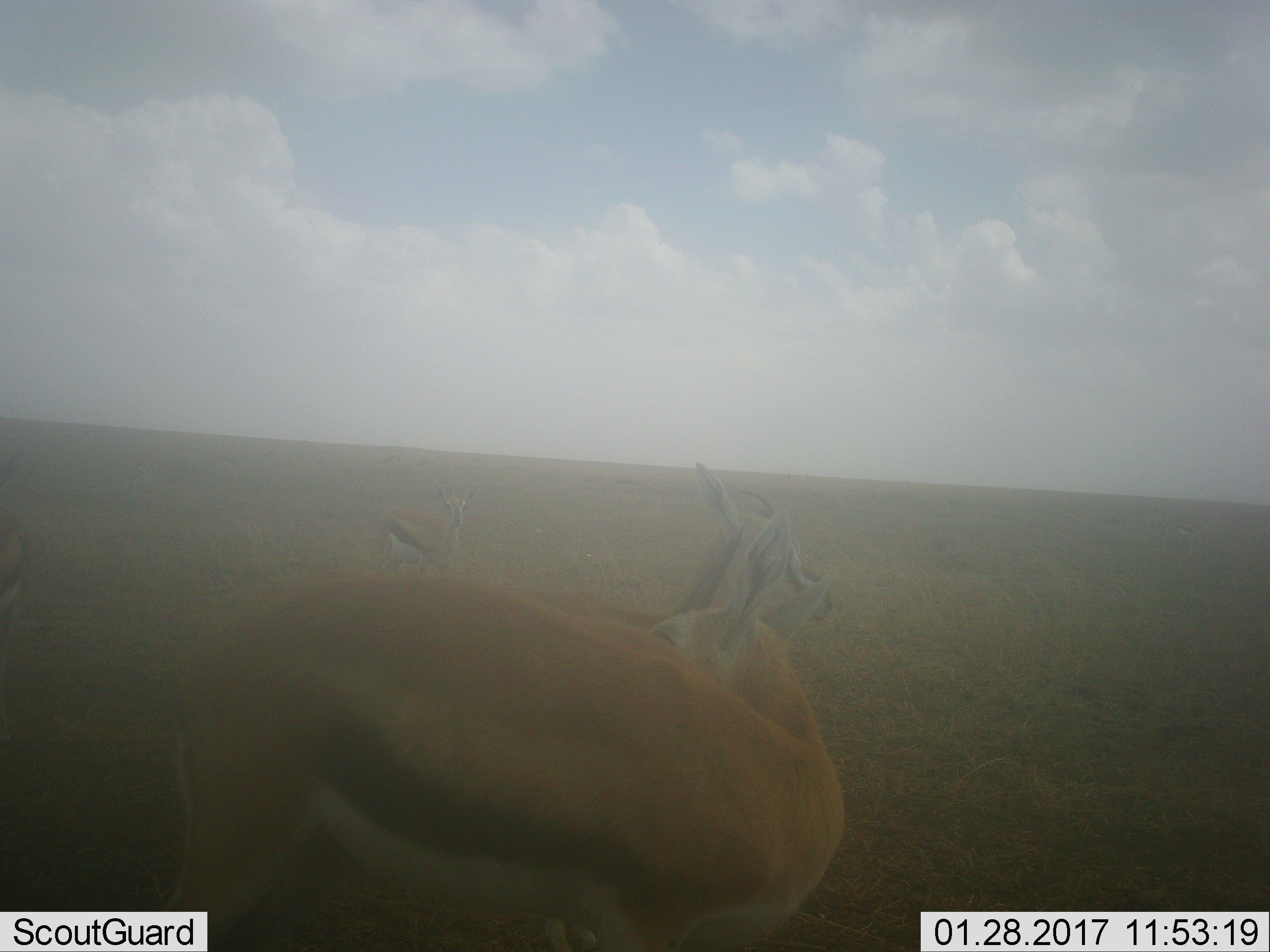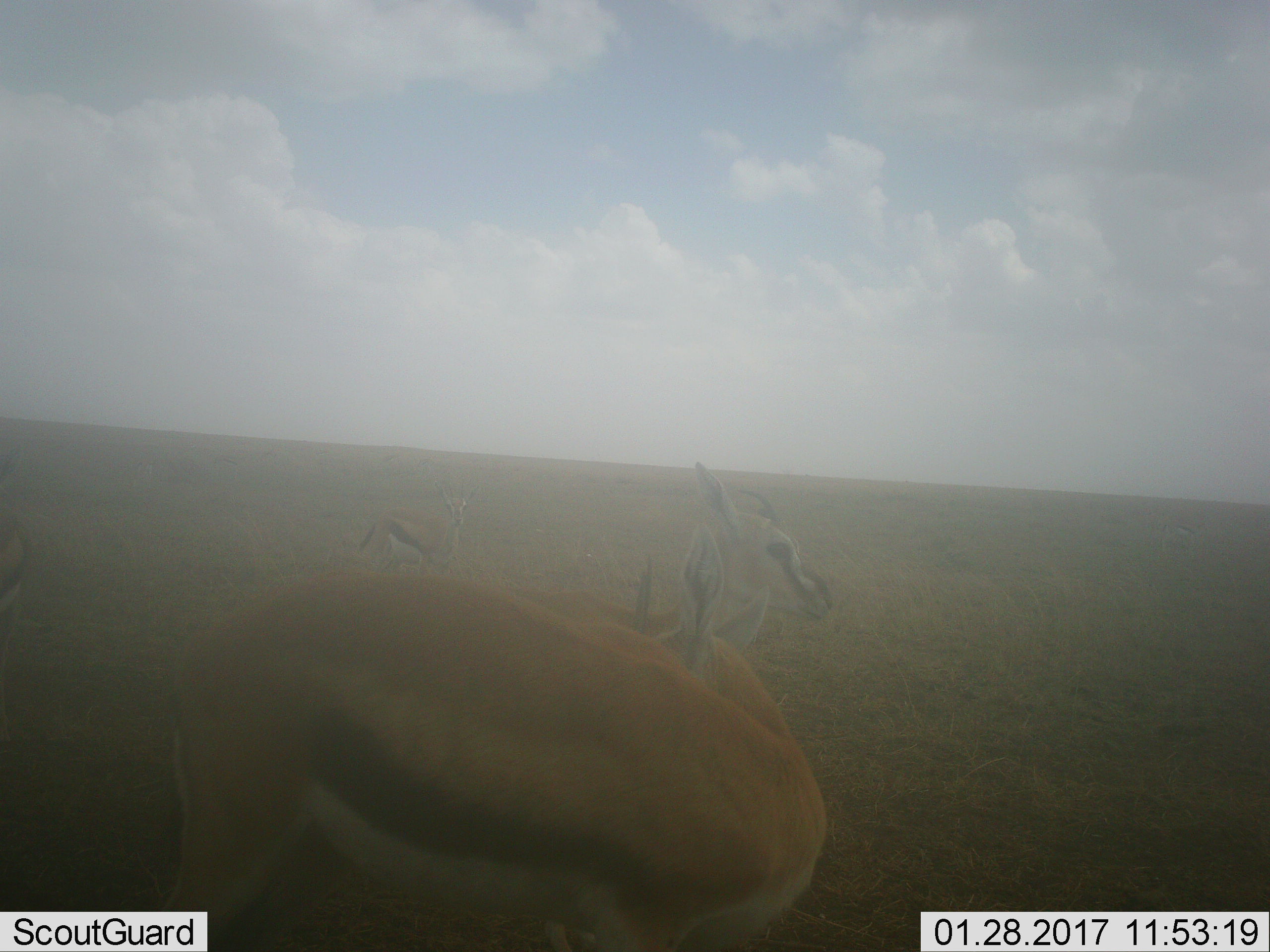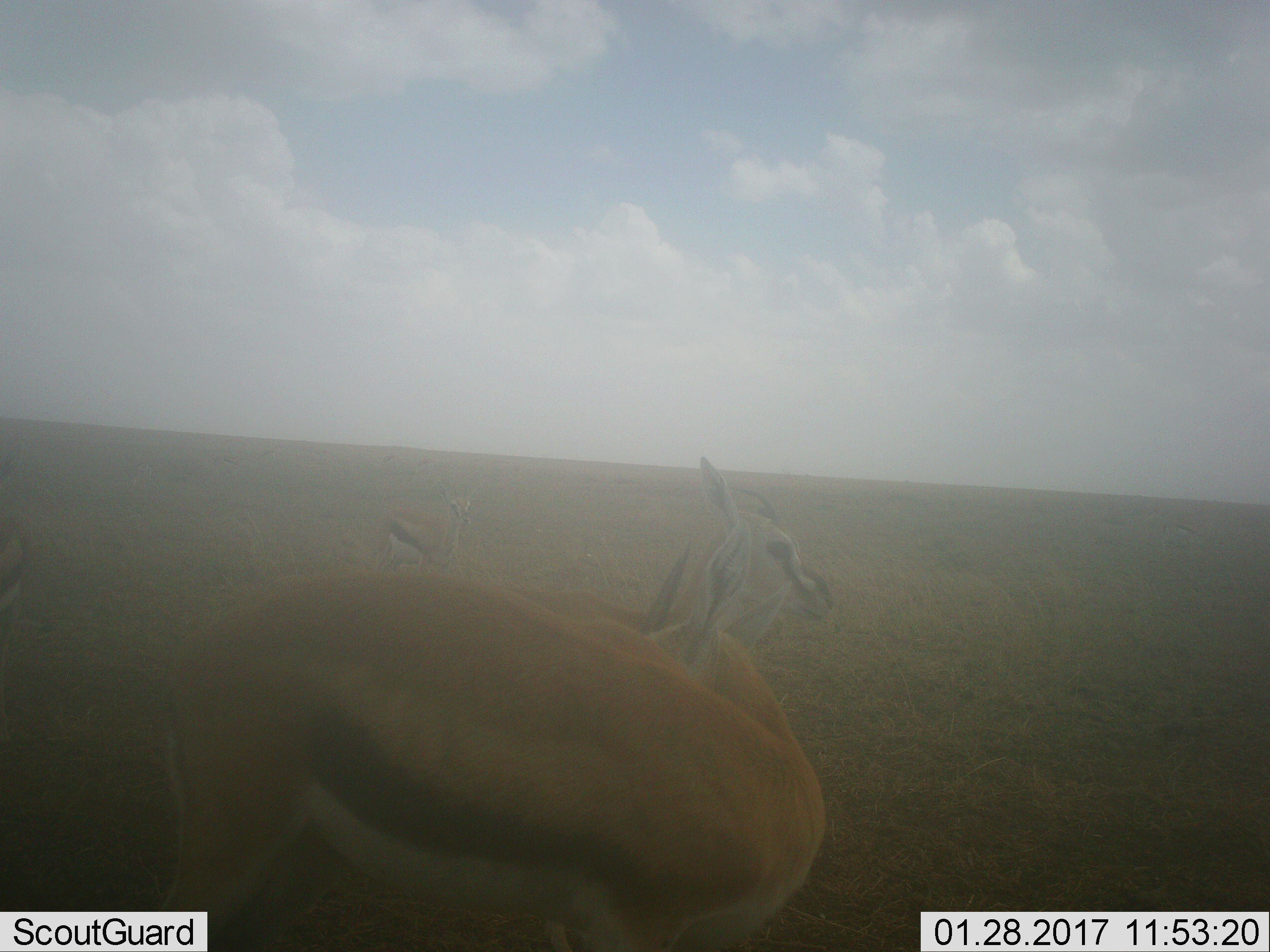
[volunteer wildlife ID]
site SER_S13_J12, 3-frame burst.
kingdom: Animalia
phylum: Chordata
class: Mammalia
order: Artiodactyla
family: Bovidae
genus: Eudorcas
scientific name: Eudorcas thomsonii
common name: thomson's gazelle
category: gazellethomsons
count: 3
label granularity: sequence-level